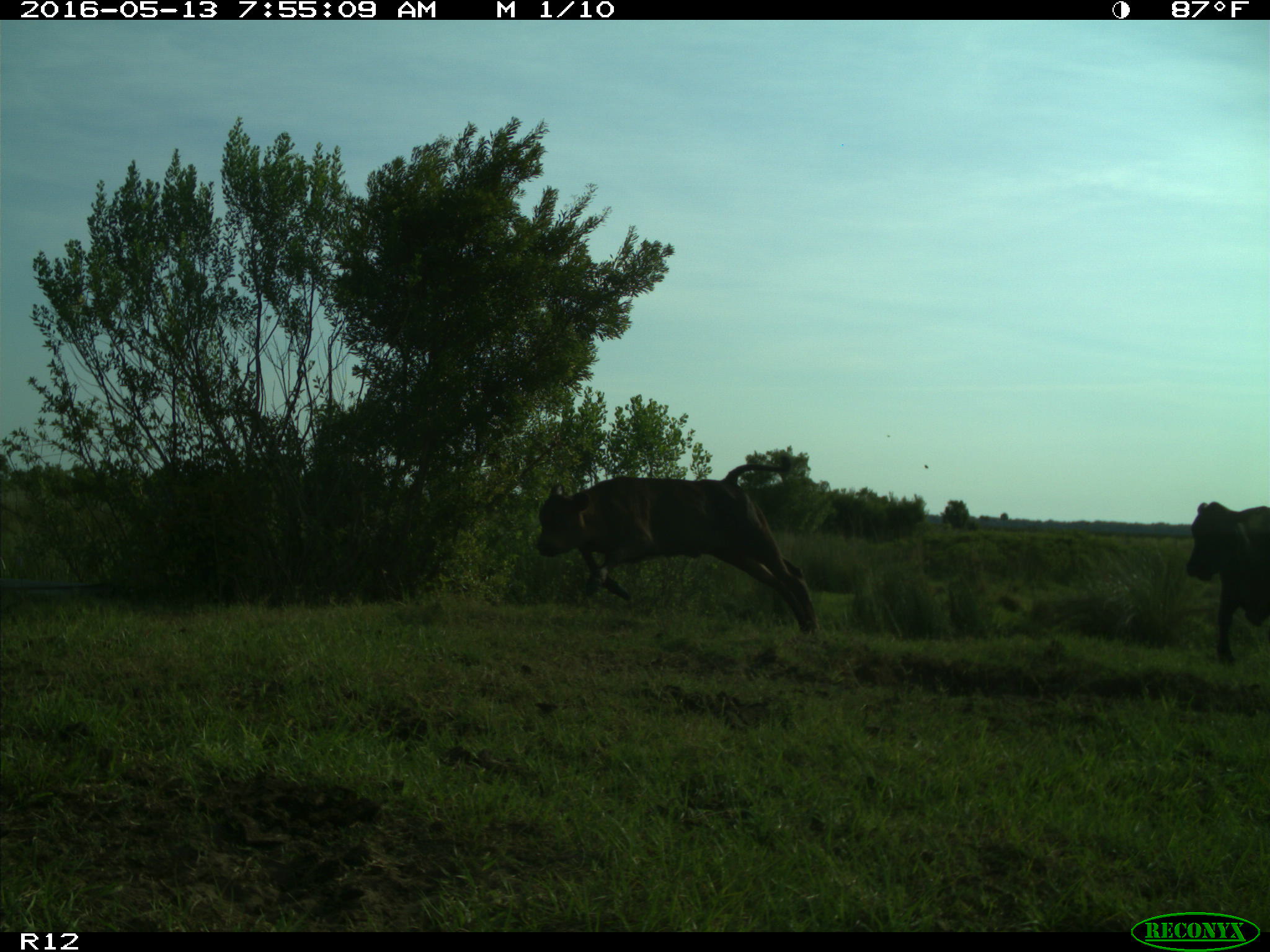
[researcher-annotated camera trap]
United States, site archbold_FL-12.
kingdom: Animalia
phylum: Chordata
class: Mammalia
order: Artiodactyla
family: Bovidae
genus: Bos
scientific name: Bos taurus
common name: domestic cow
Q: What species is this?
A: Bos taurus (domestic cow).